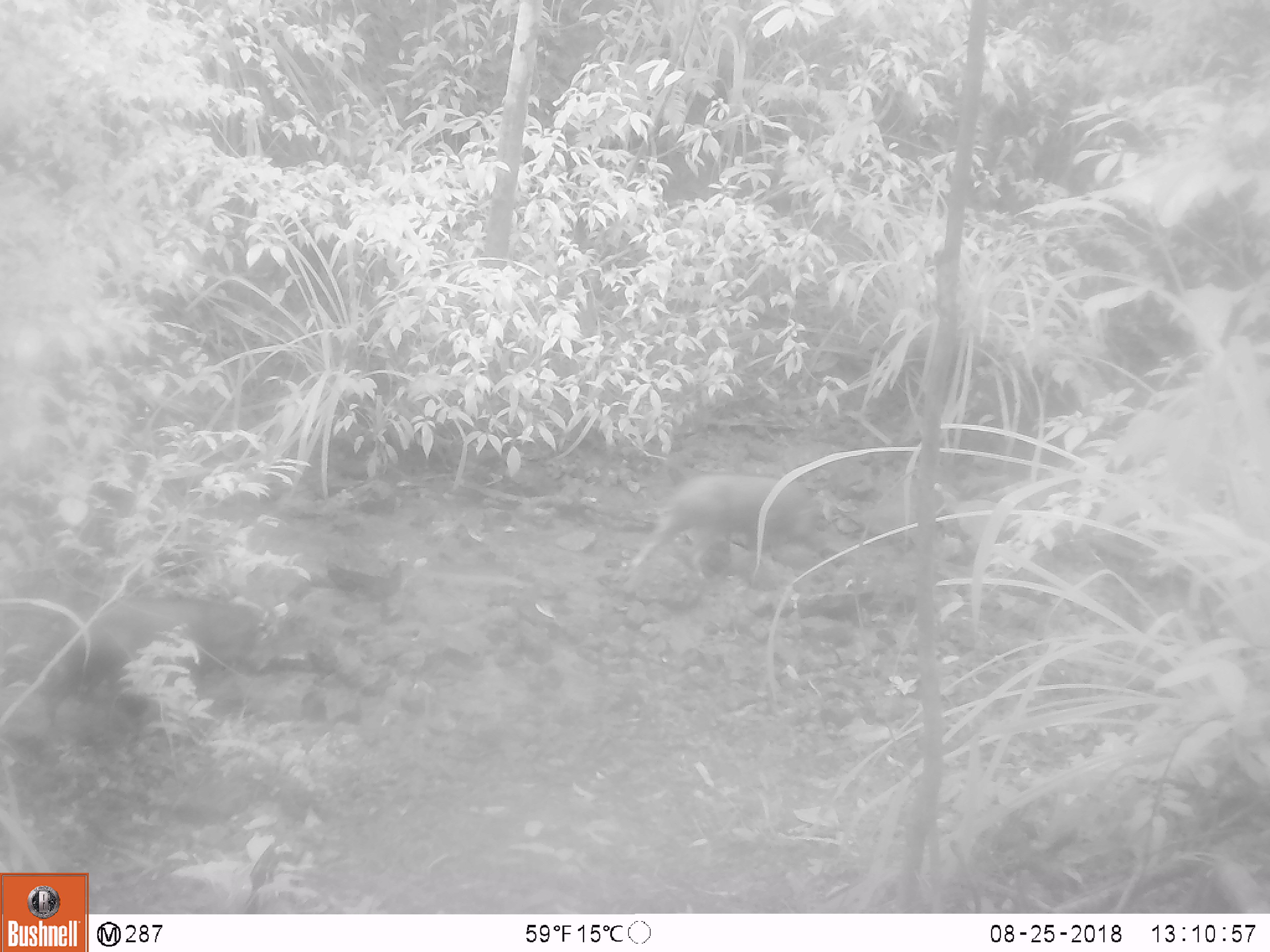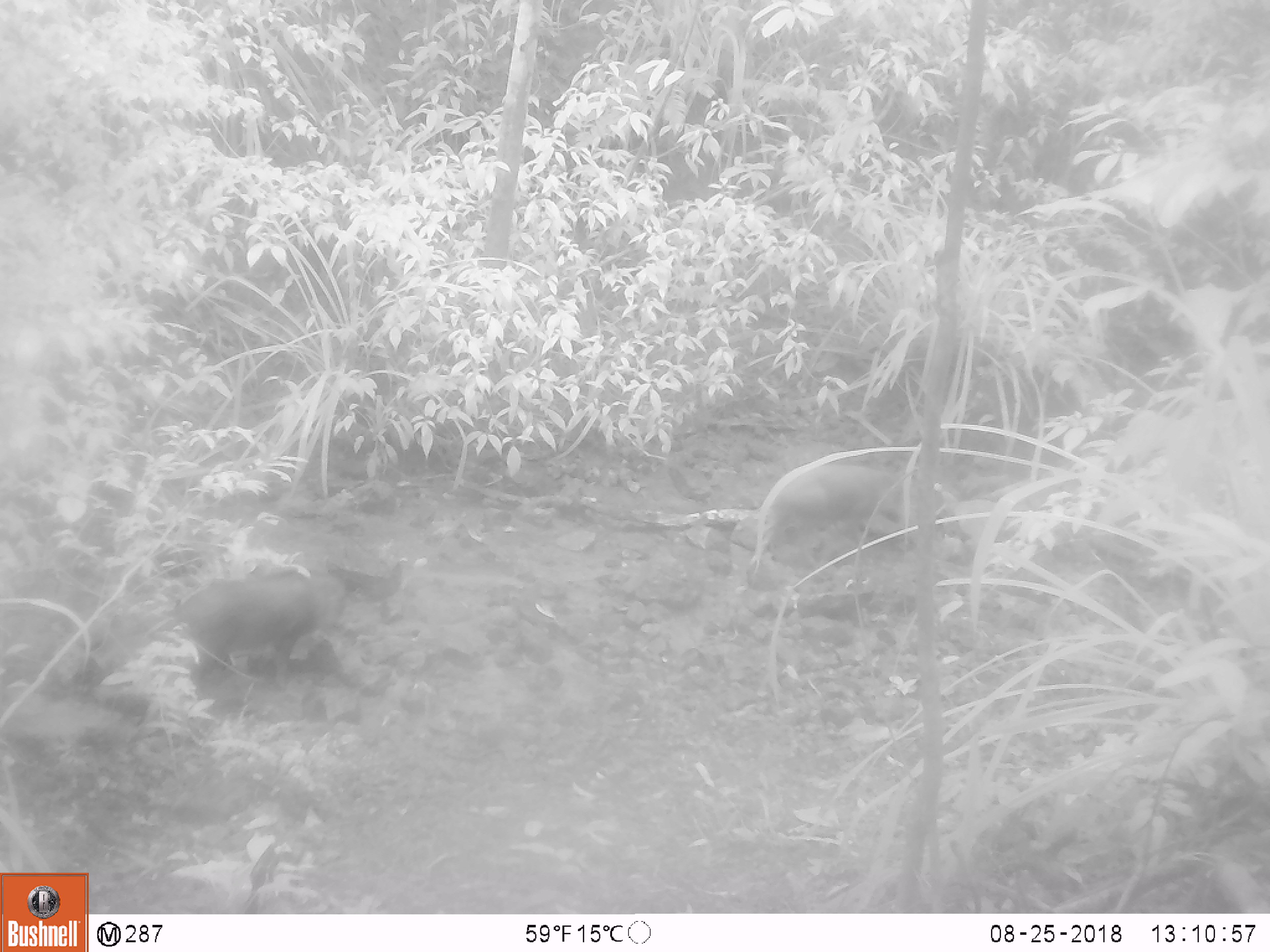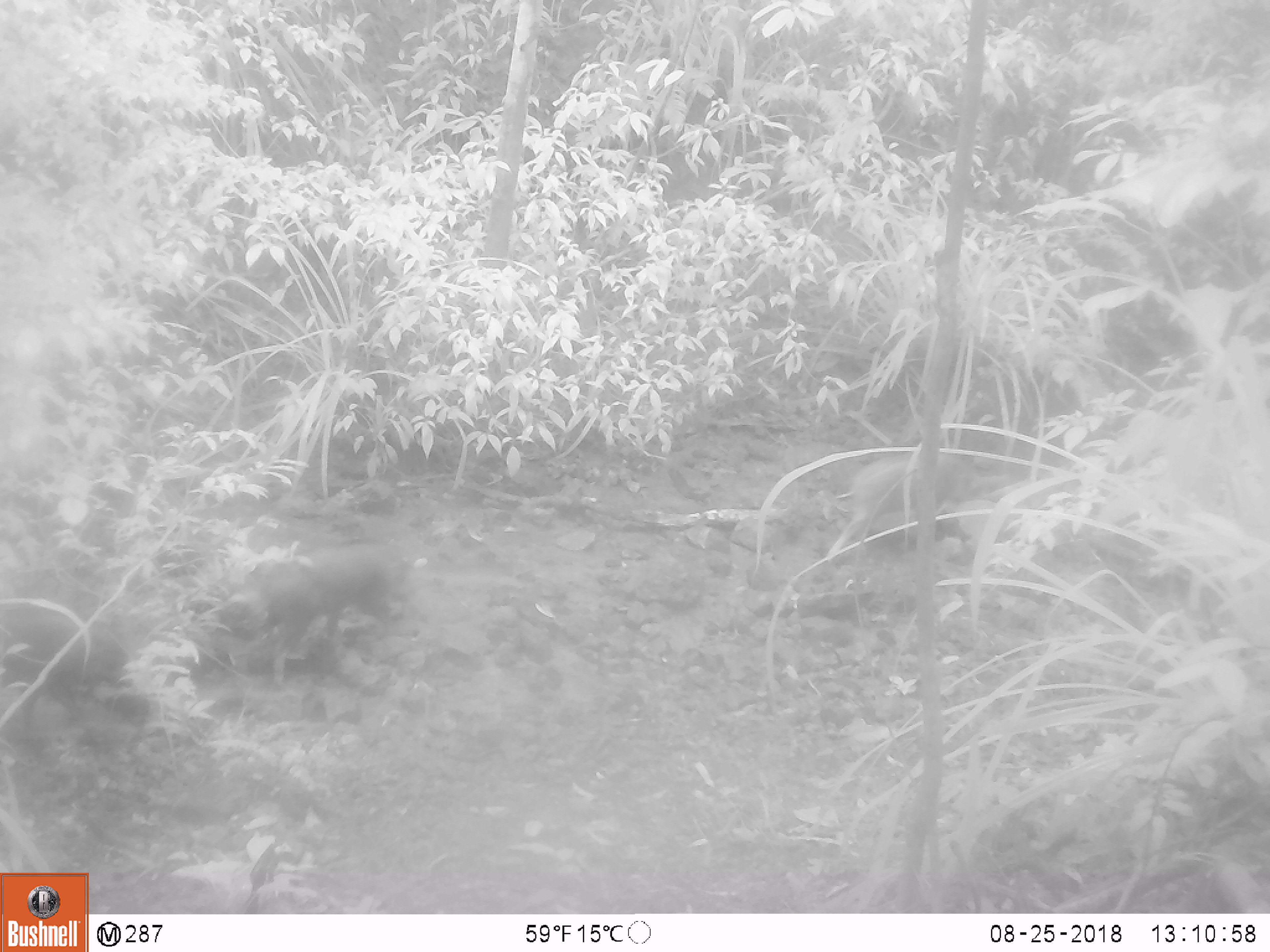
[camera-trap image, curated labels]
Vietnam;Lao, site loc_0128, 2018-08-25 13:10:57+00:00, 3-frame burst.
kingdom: Animalia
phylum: Chordata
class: Mammalia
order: Artiodactyla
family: Suidae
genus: Sus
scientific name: Sus scrofa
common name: eurasian wild pig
Eurasian wild pig (Sus scrofa). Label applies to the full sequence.